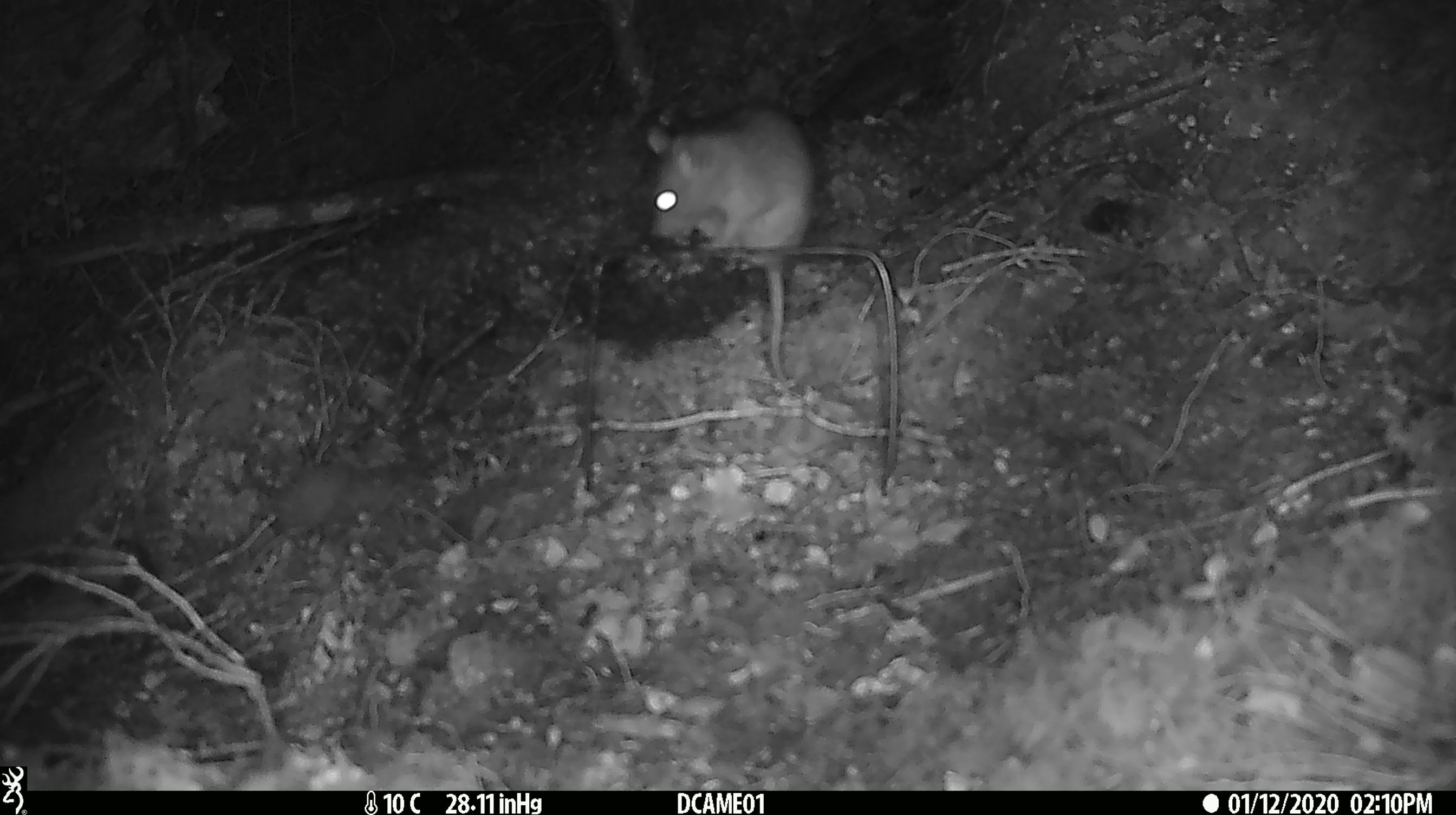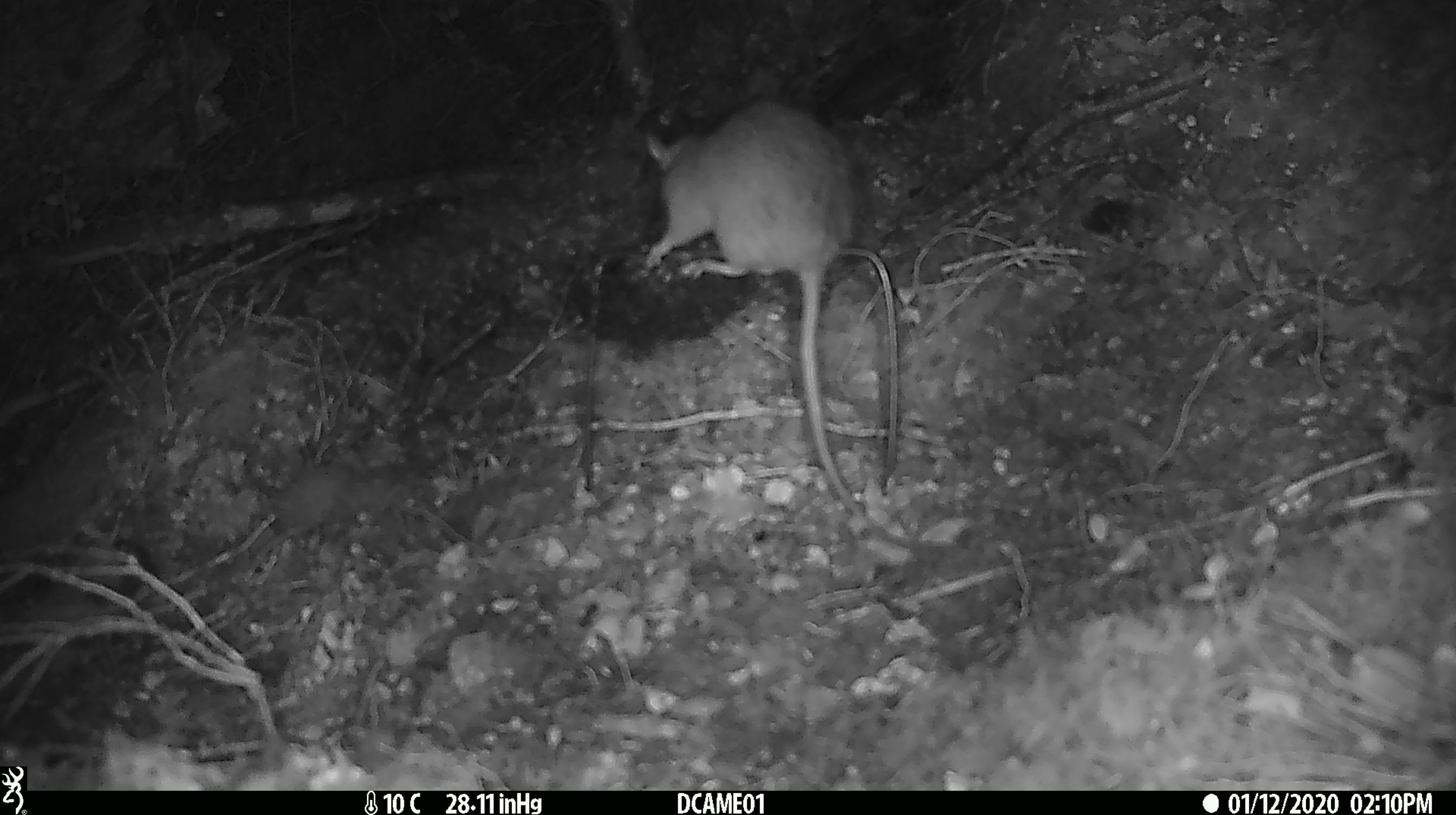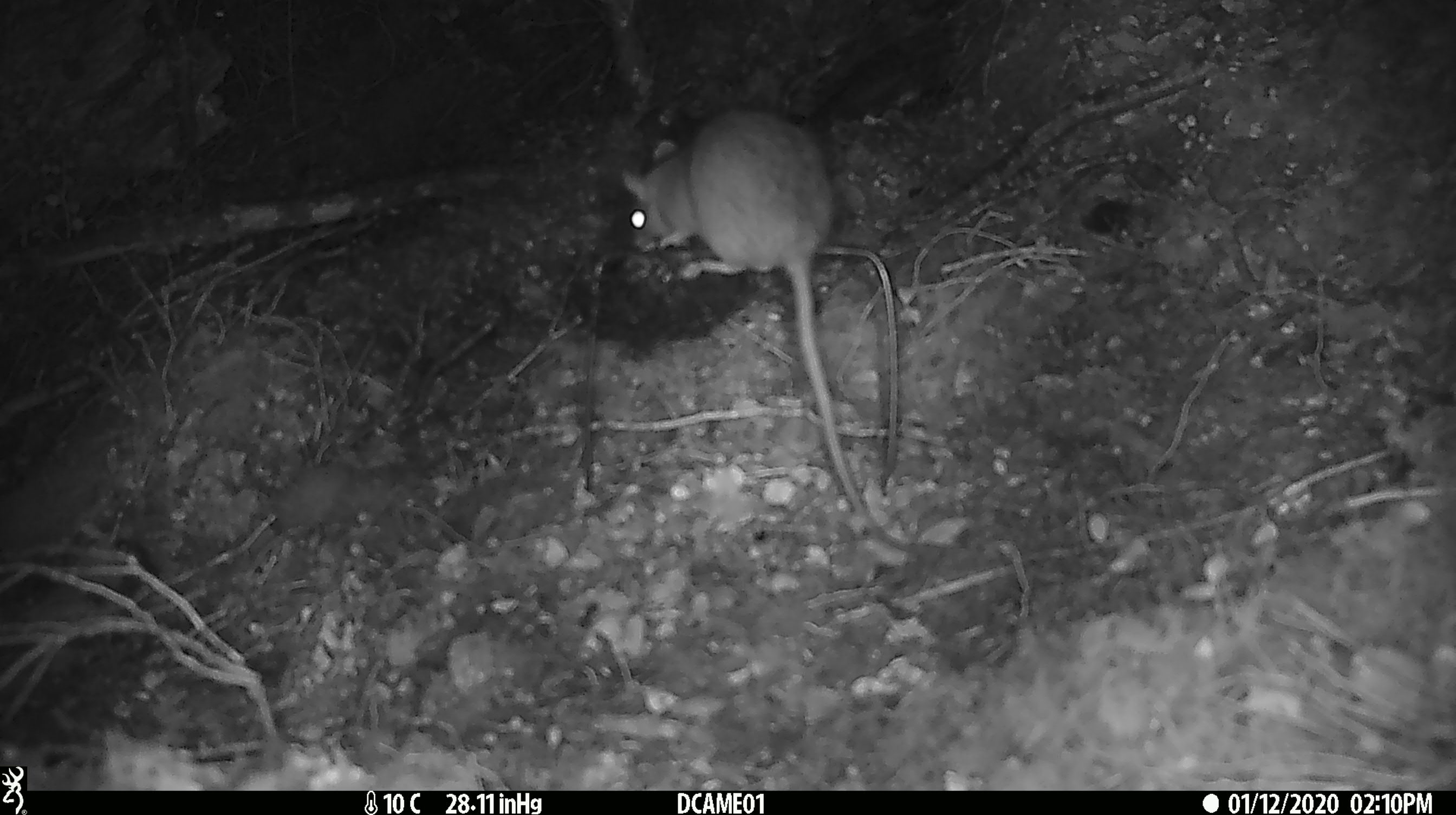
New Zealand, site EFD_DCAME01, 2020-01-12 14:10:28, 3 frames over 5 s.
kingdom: Animalia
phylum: Chordata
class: Mammalia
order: Rodentia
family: Muridae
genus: Rattus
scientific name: Rattus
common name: rat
Rat (Rattus).